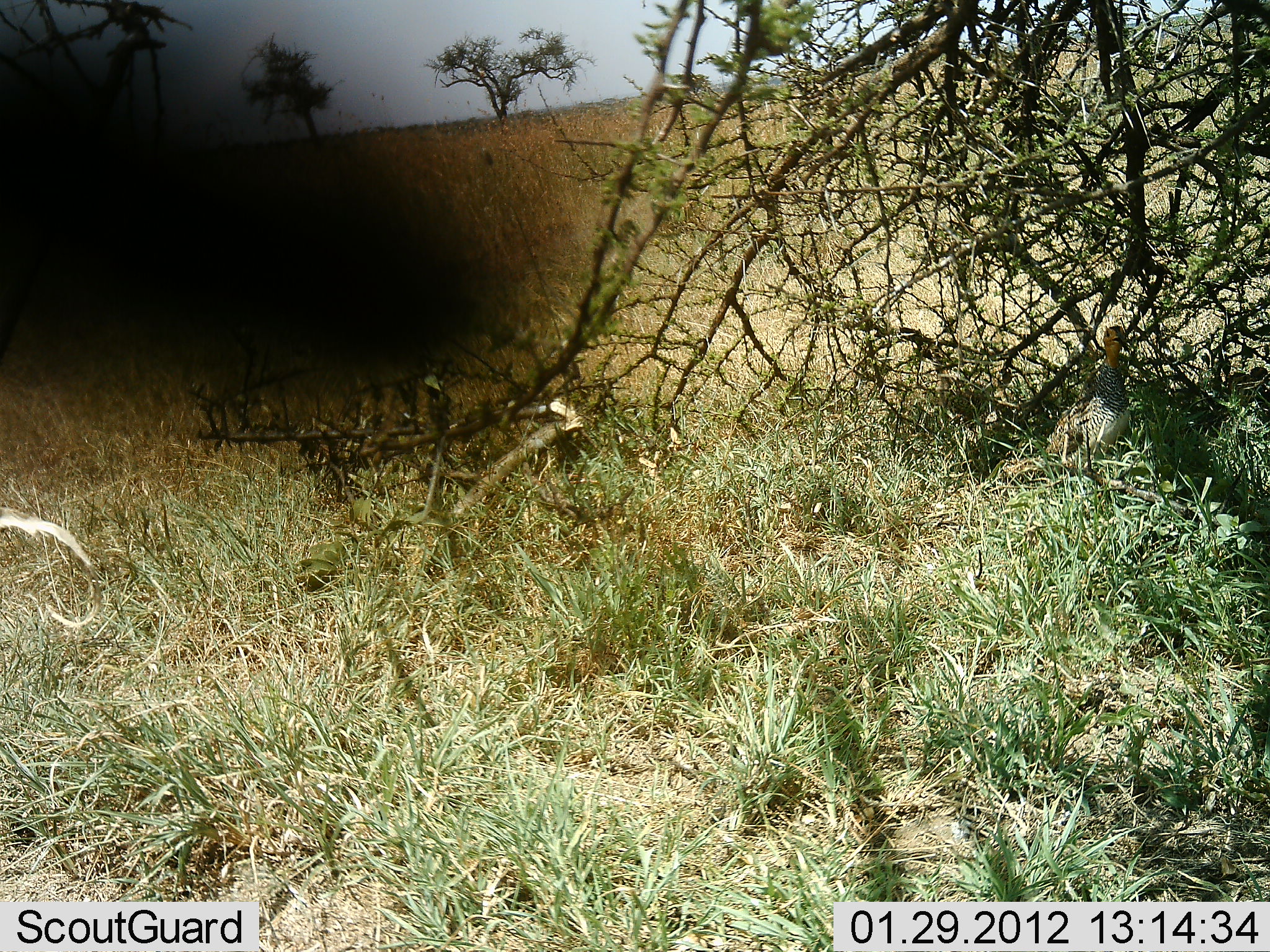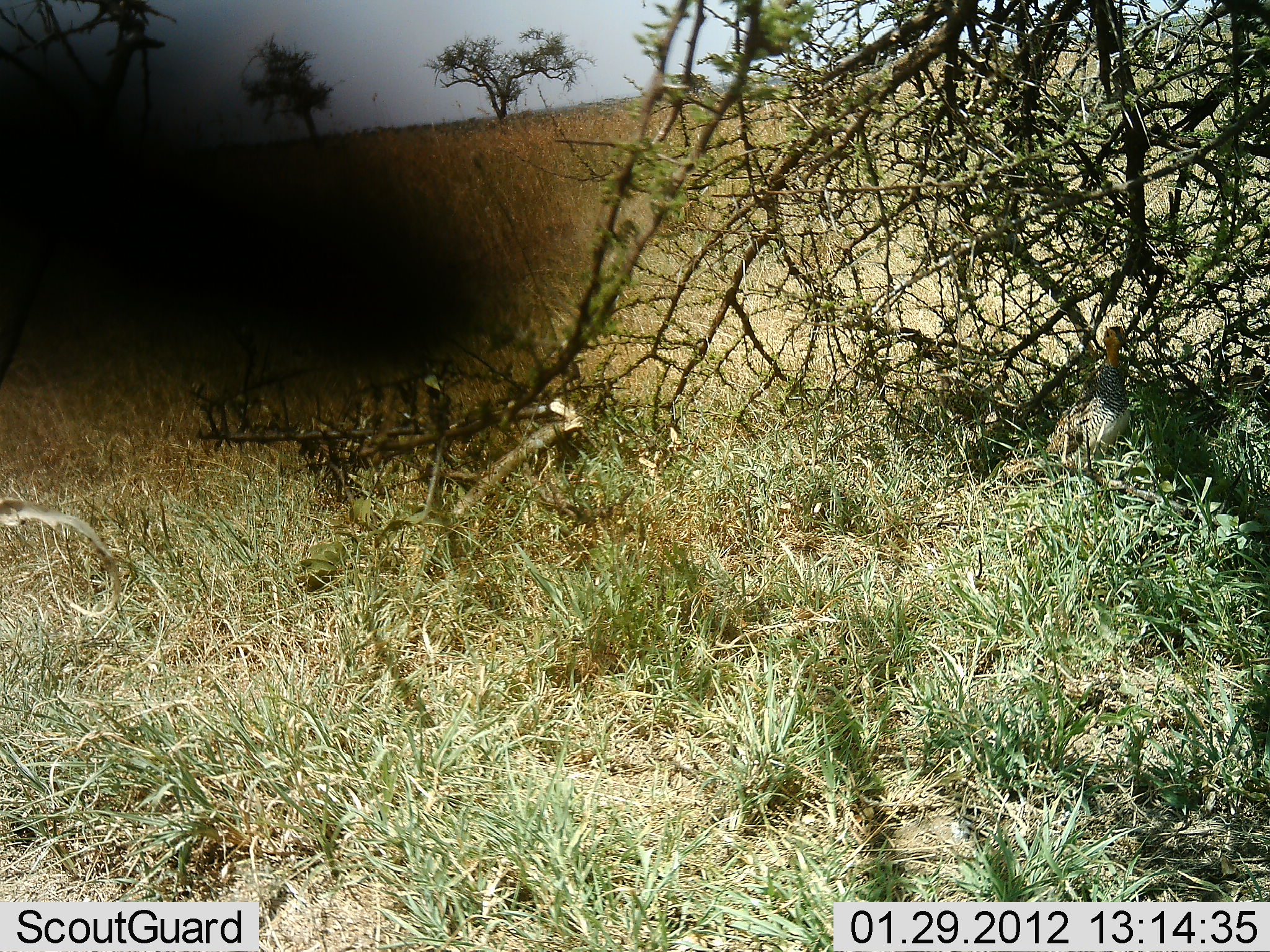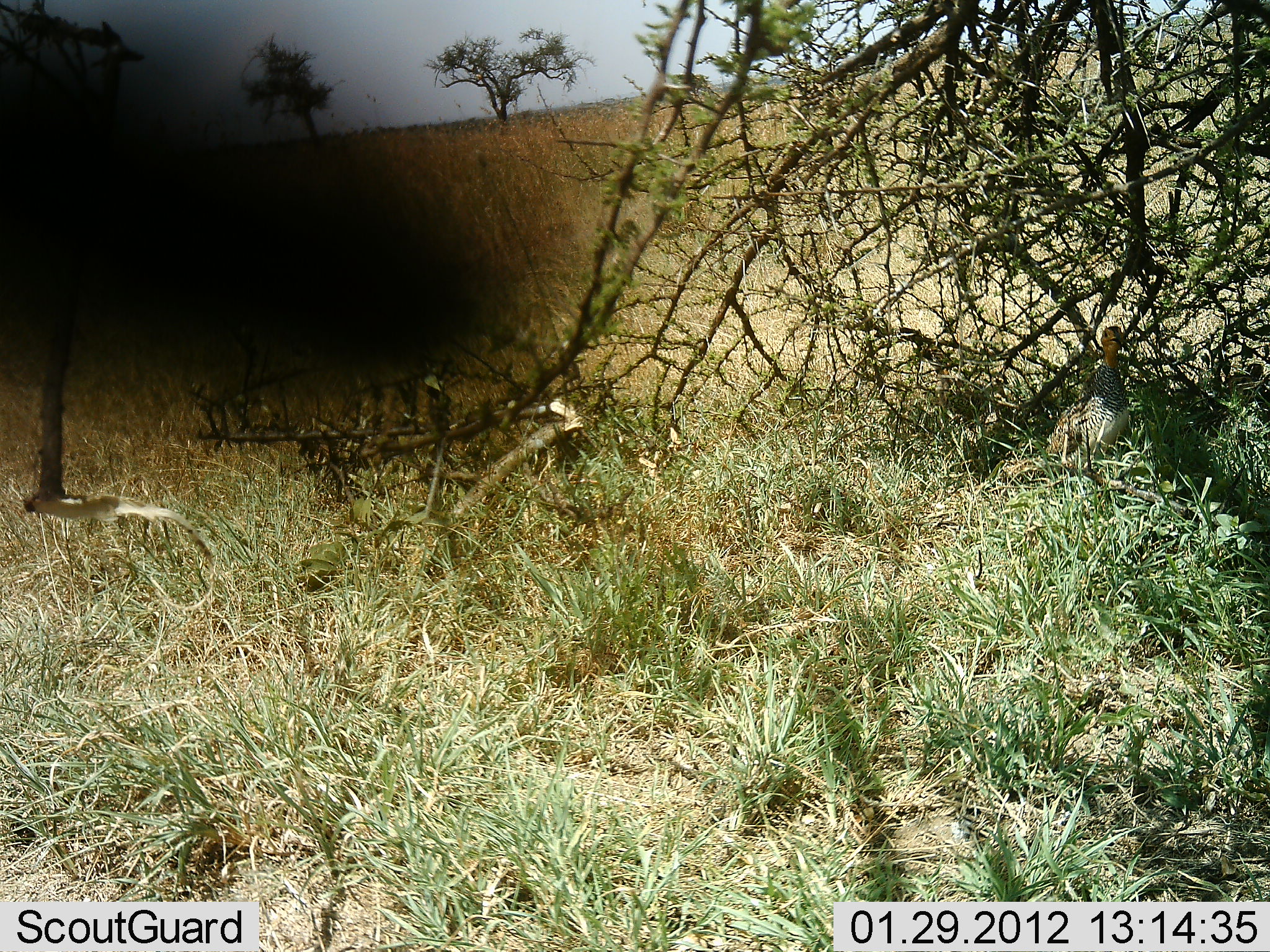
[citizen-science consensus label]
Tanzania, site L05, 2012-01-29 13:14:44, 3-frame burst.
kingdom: Animalia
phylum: Chordata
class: Aves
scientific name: Aves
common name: bird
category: otherbird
Otherbird (bird) (Aves), count 1. Behavior (volunteer vote fractions): standing 80%, resting 20%, moving 20%, interacting 0%. Young present (vote fraction): 40%. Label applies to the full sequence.